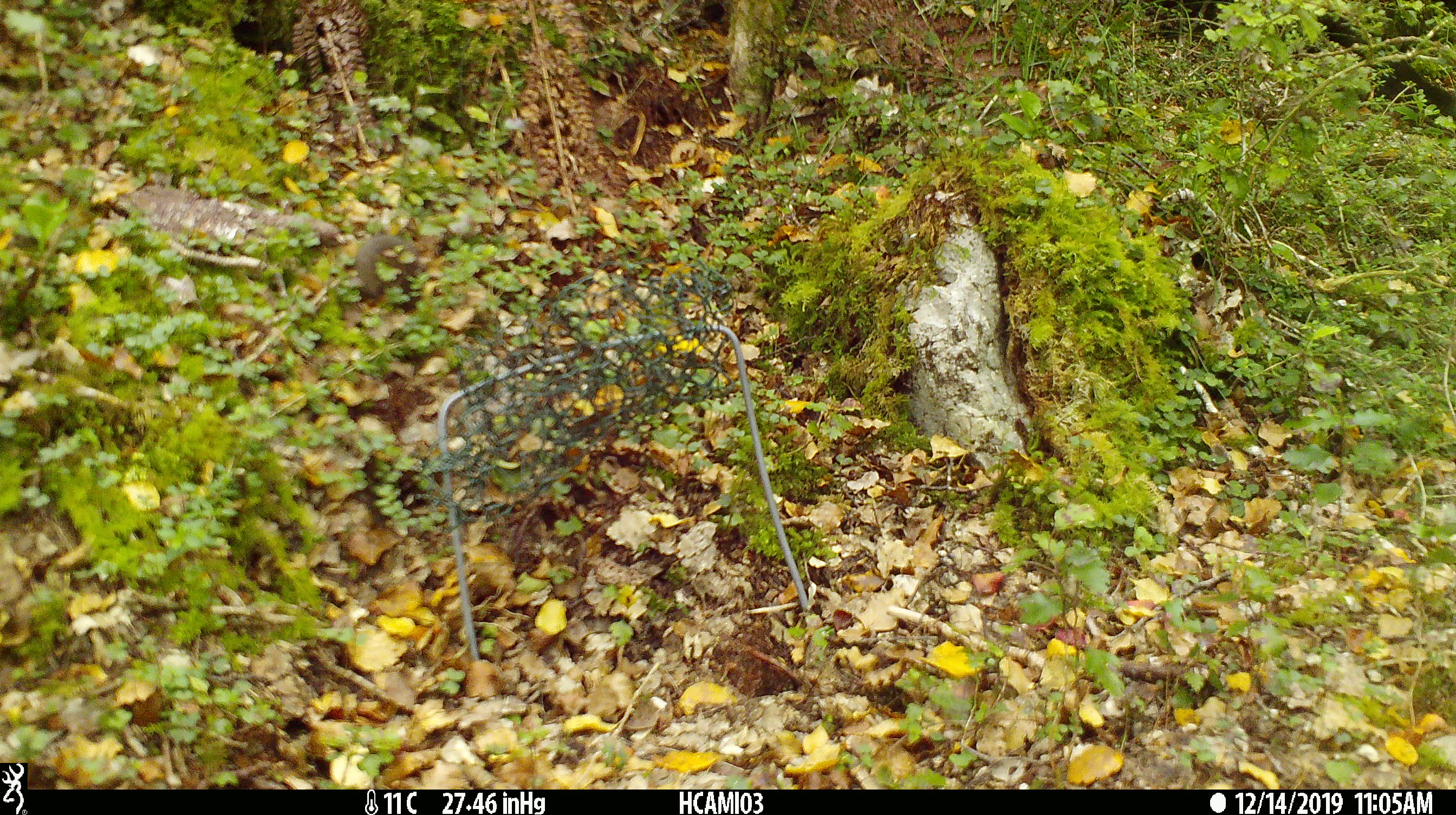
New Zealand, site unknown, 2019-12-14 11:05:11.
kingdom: Animalia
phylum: Chordata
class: Mammalia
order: Rodentia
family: Muridae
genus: Mus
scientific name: Mus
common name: mouse